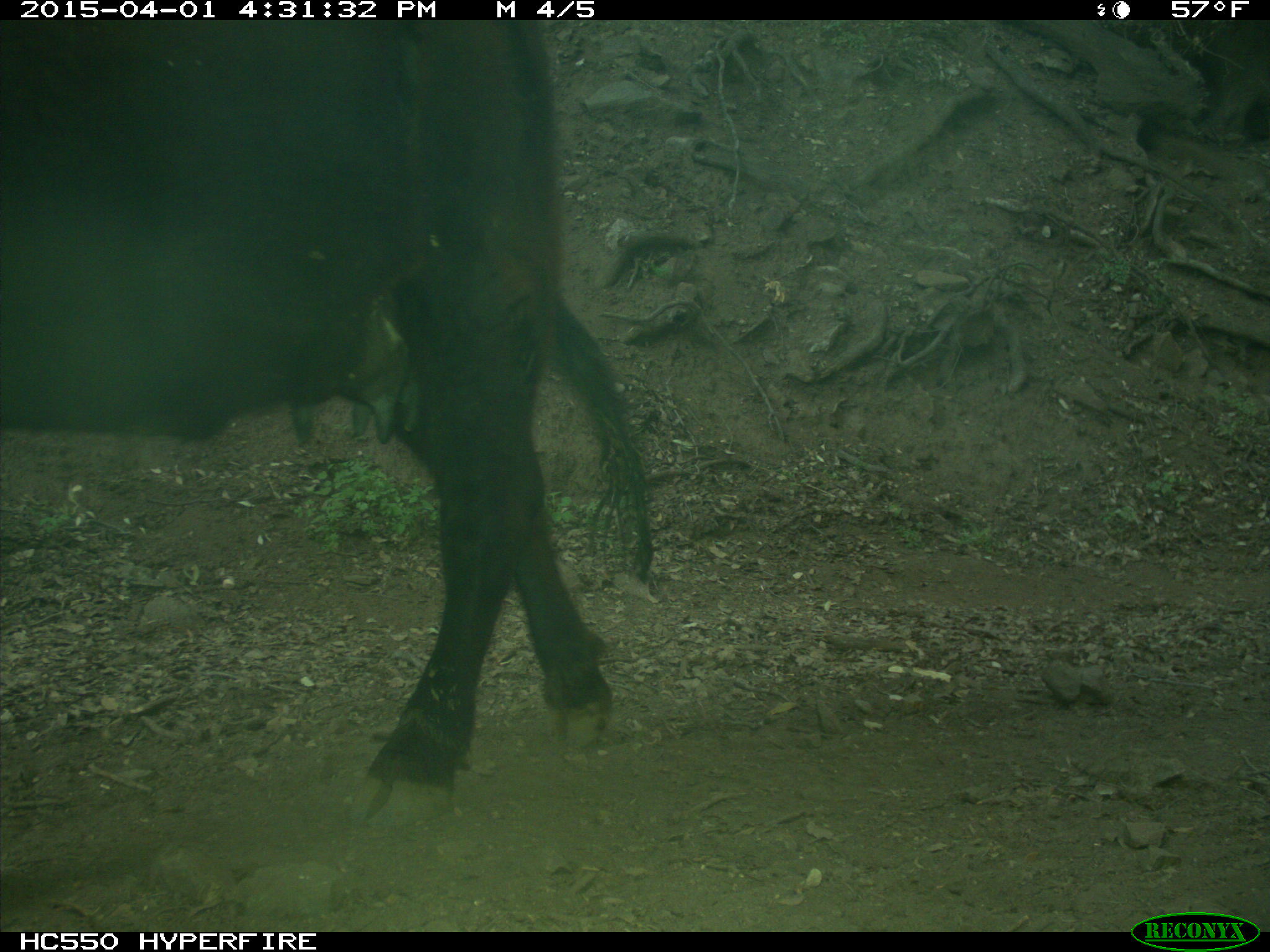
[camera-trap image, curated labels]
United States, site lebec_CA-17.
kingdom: Animalia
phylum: Chordata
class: Mammalia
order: Artiodactyla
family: Bovidae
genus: Bos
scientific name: Bos taurus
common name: domestic cow